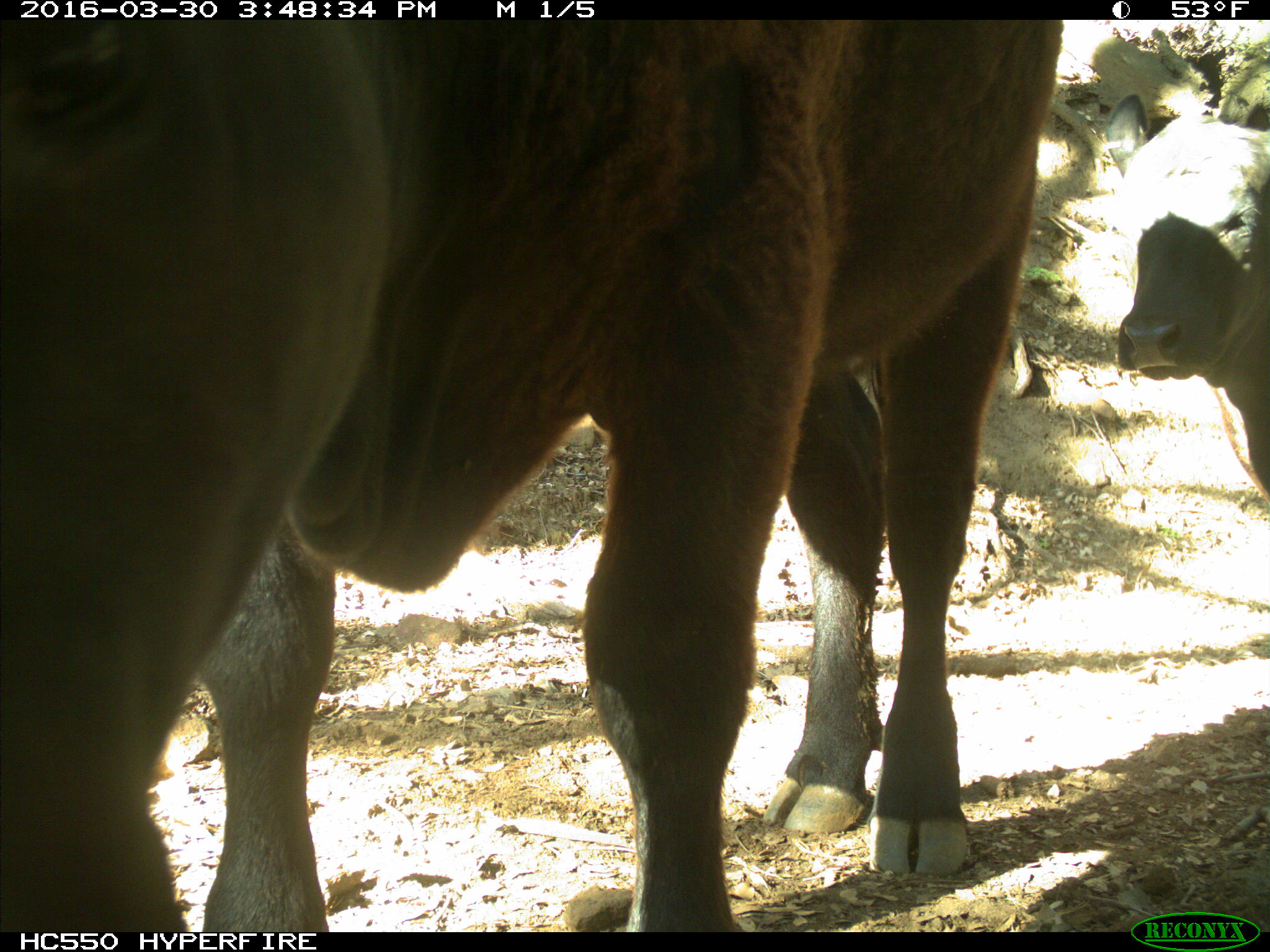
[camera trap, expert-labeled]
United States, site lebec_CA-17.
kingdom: Animalia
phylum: Chordata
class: Mammalia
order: Artiodactyla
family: Bovidae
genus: Bos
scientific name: Bos taurus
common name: domestic cow